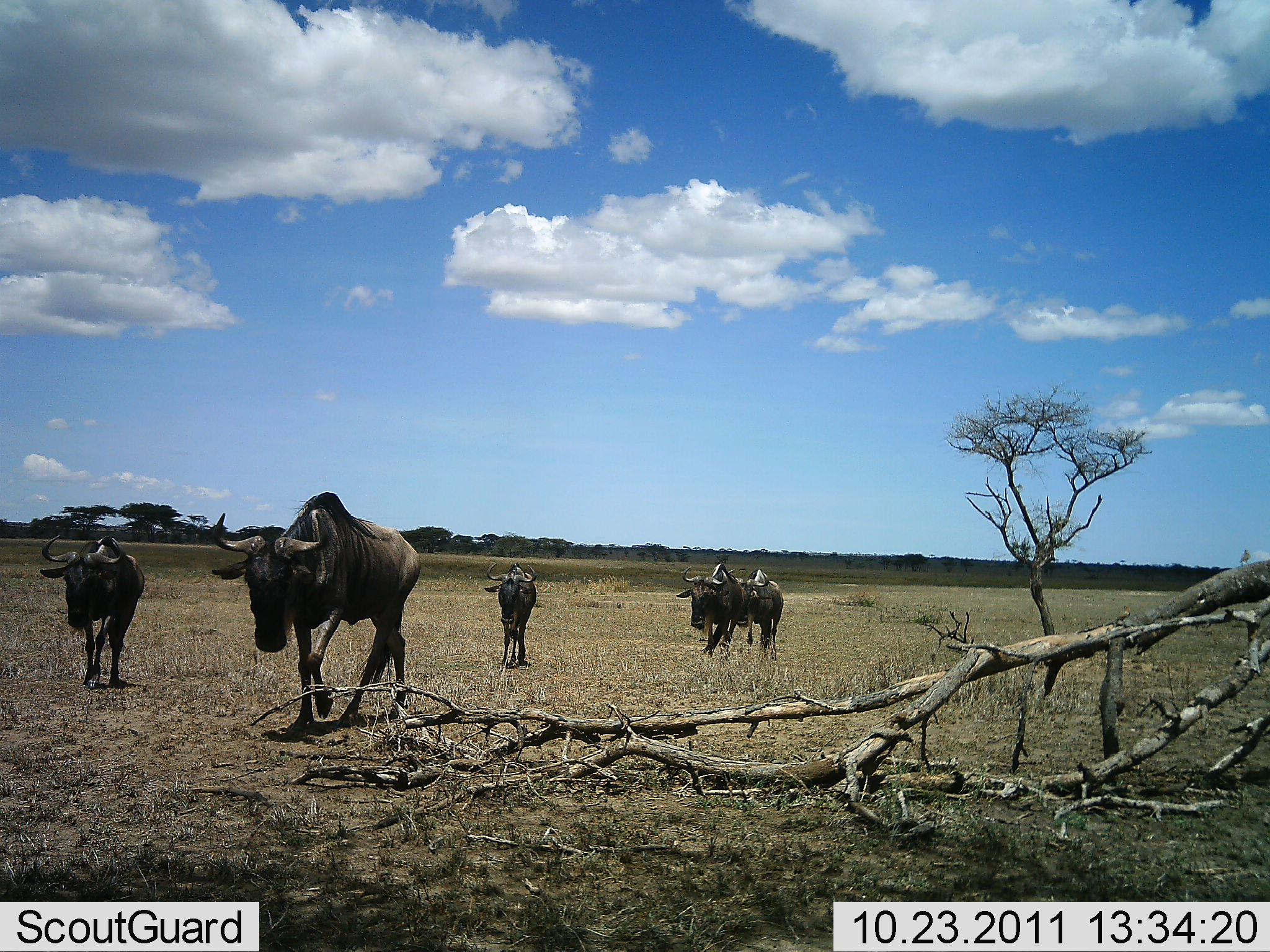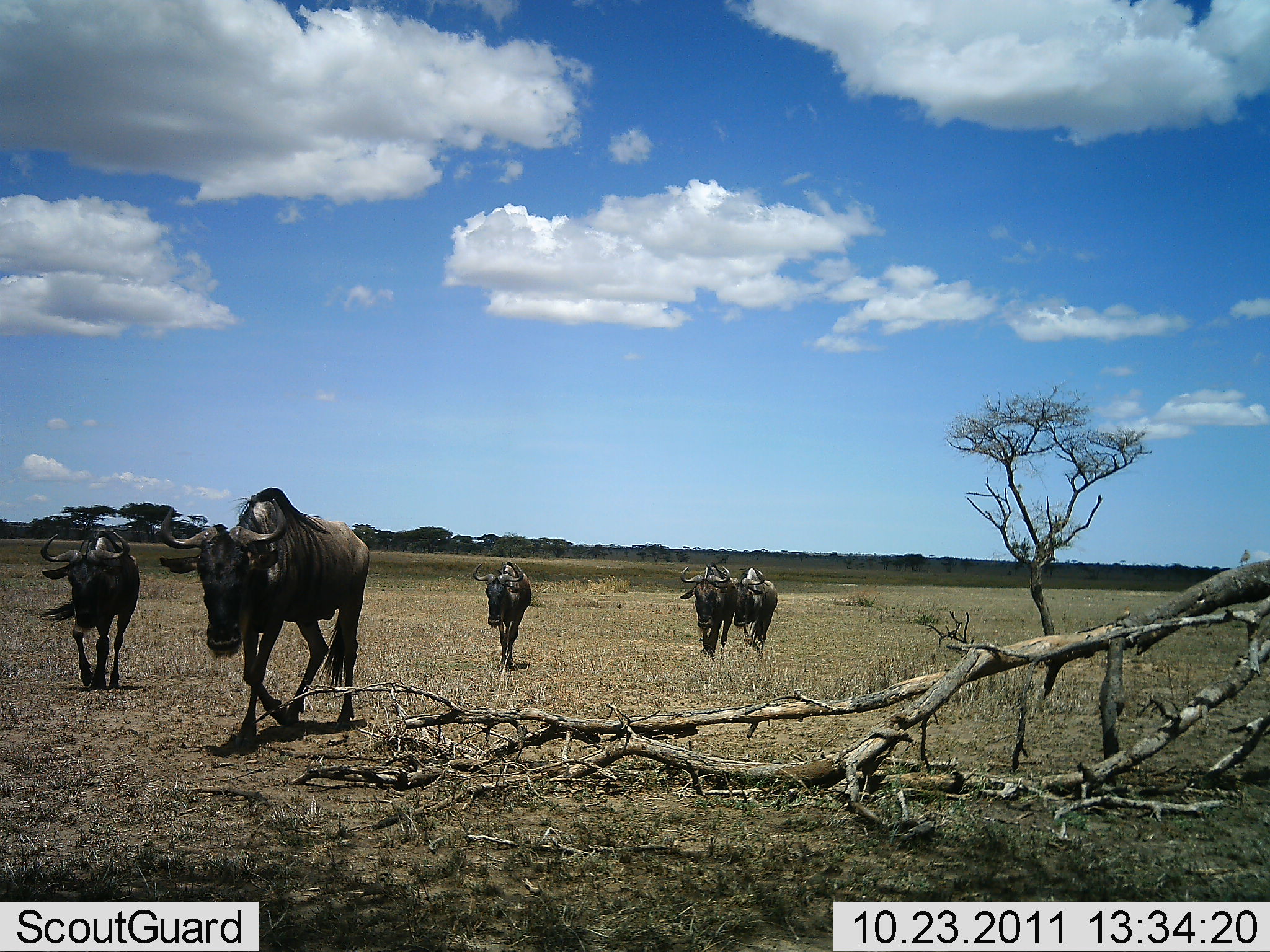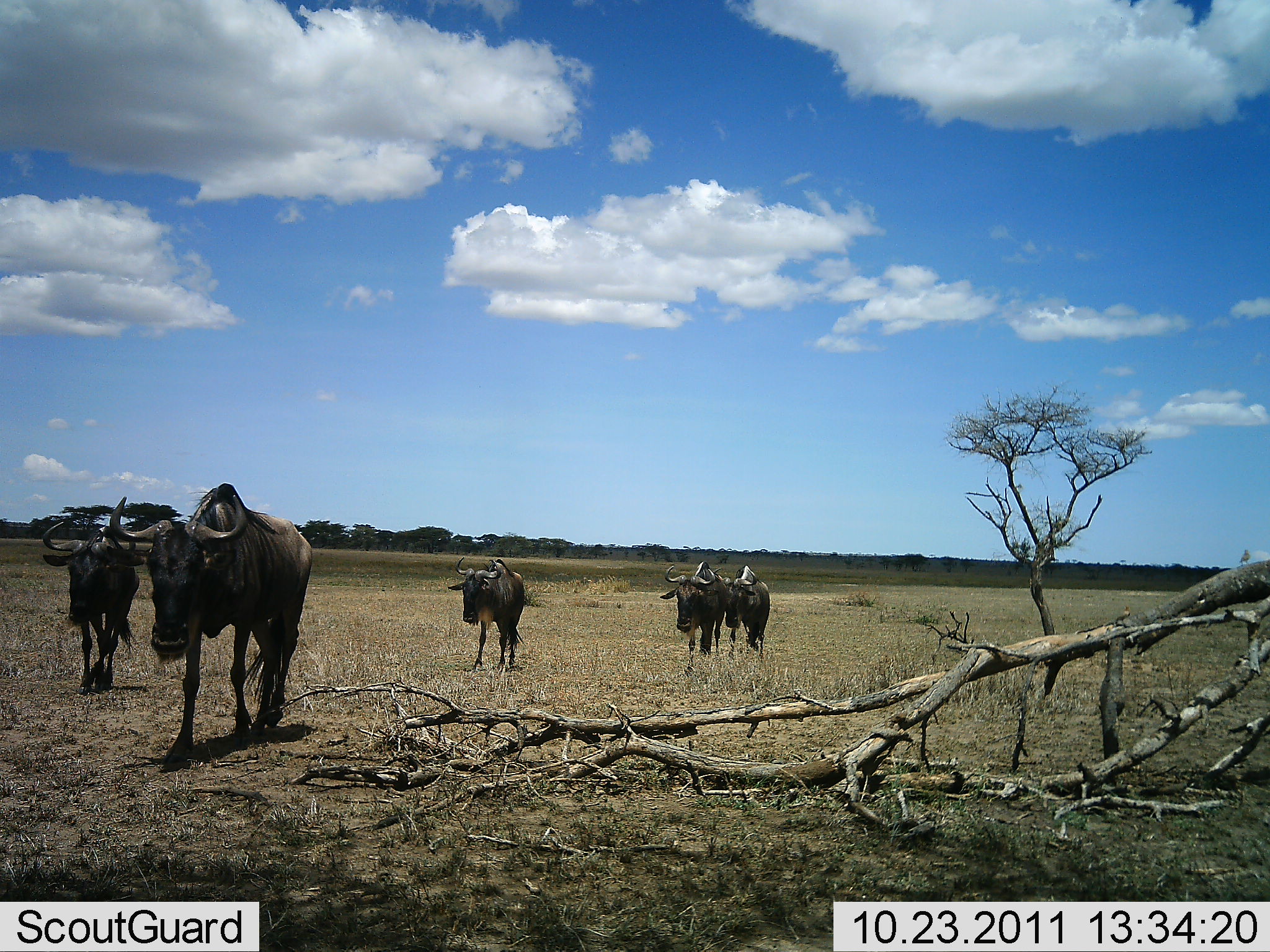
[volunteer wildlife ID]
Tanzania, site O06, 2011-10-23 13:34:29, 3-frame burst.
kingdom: Animalia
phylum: Chordata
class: Mammalia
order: Artiodactyla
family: Bovidae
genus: Connochaetes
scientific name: Connochaetes taurinus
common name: blue wildebeest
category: wildebeest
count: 5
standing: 0%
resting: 0%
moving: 100%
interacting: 0%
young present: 0%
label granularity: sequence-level